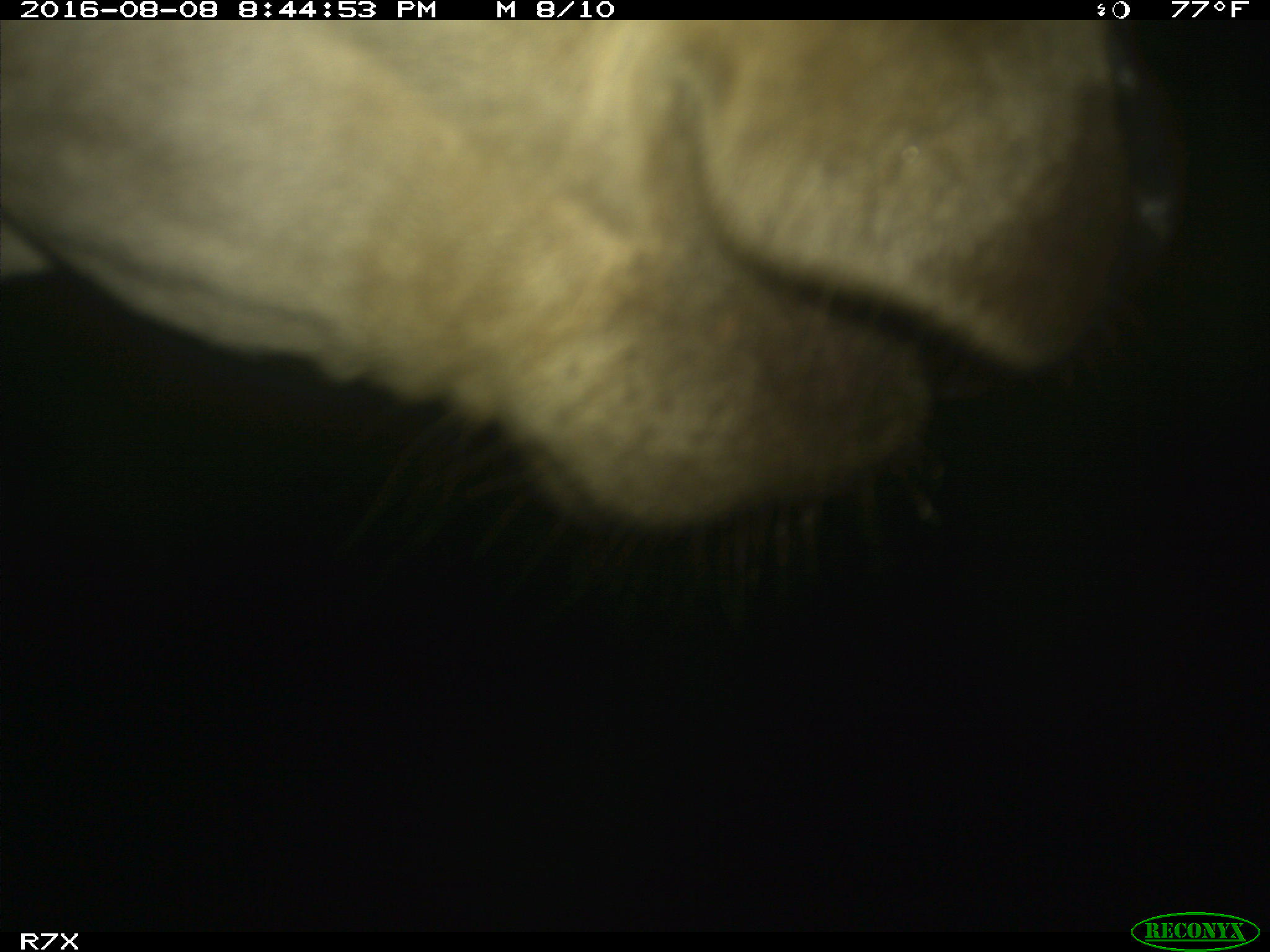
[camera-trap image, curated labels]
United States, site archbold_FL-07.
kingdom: Animalia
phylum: Chordata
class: Mammalia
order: Artiodactyla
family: Bovidae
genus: Bos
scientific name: Bos taurus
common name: domestic cow